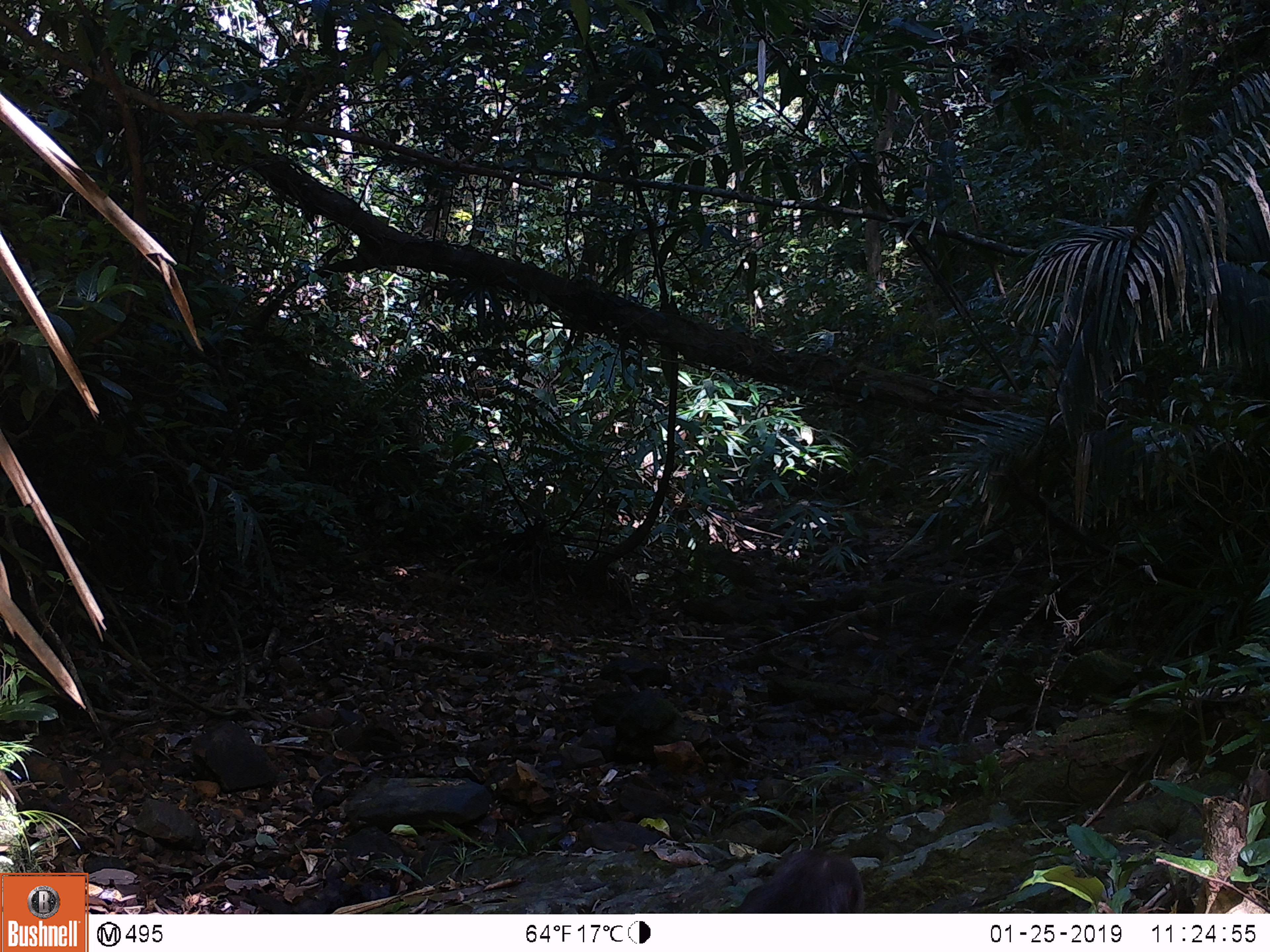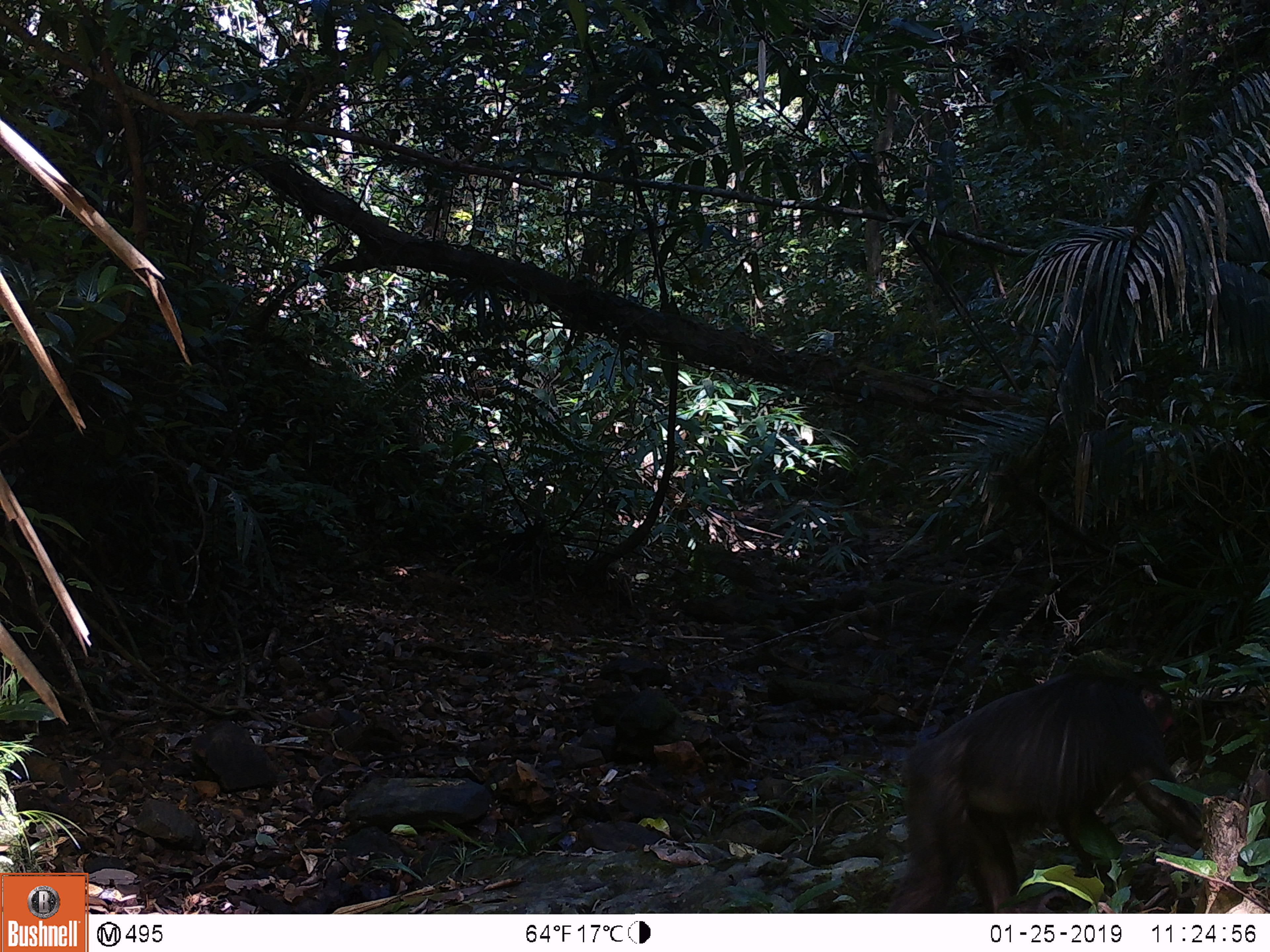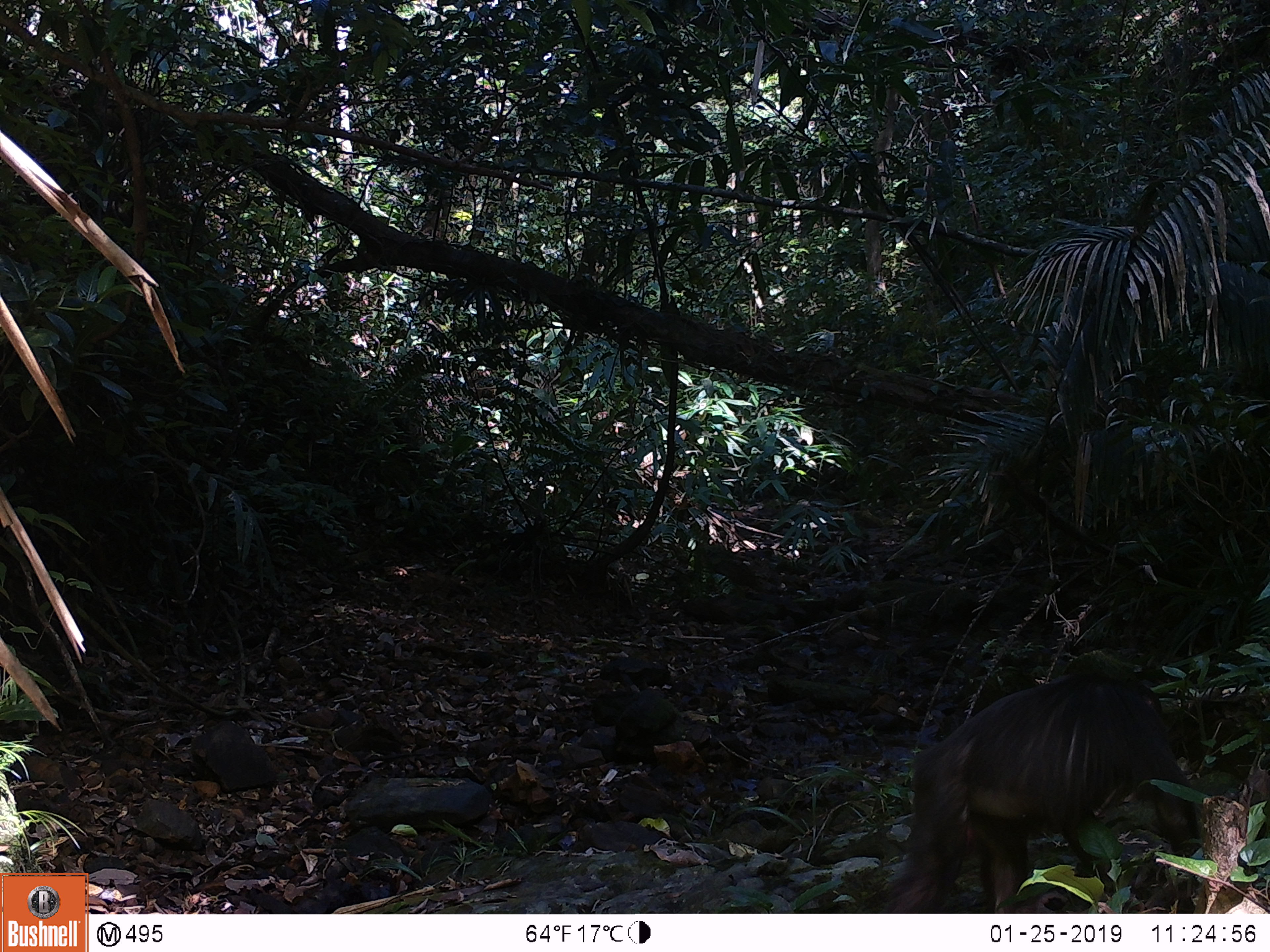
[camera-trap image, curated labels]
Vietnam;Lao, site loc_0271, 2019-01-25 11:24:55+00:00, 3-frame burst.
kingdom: Animalia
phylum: Chordata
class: Mammalia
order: Primates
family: Cercopithecidae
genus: Macaca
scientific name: Macaca arctoides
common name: stump-tailed macaque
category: stump tailed macaque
Stump tailed macaque (stump-tailed macaque) (Macaca arctoides). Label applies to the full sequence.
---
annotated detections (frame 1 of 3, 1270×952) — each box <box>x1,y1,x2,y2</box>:
stump tailed macaque: <box>730,846,866,913</box>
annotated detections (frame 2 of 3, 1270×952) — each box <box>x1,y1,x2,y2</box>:
stump tailed macaque: <box>877,664,1204,913</box>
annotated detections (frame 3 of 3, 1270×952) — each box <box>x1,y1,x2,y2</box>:
stump tailed macaque: <box>881,666,1204,911</box>